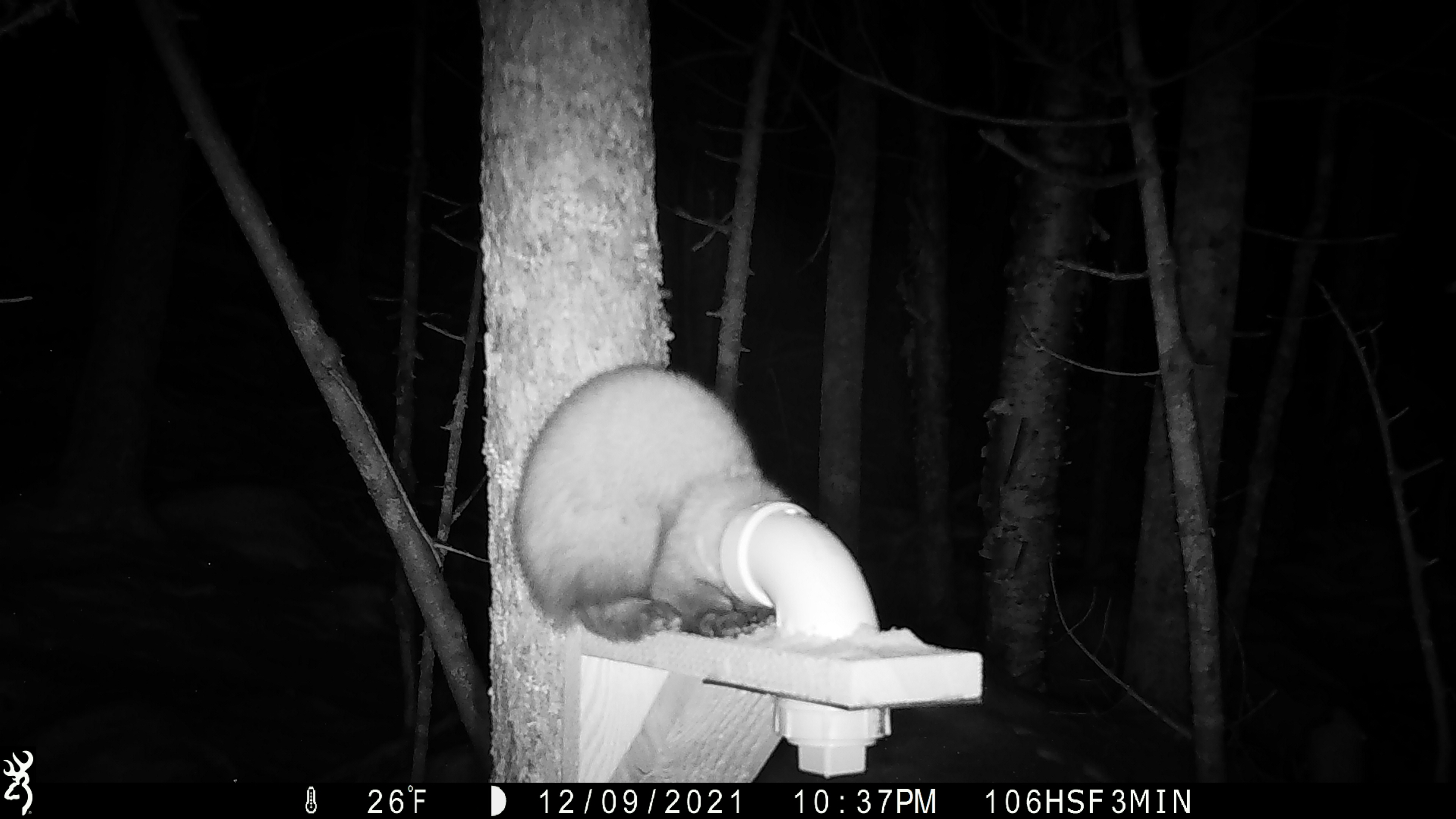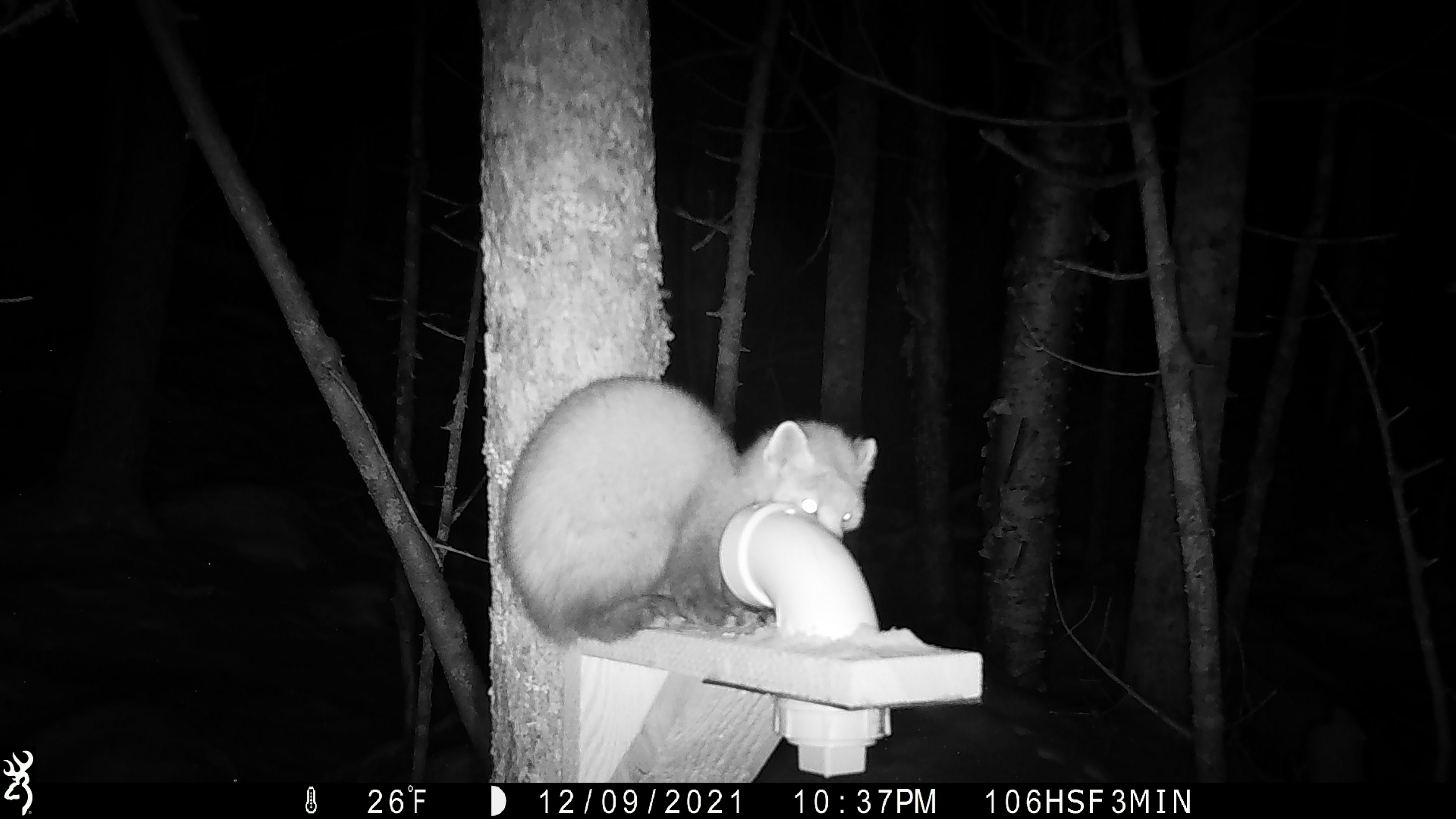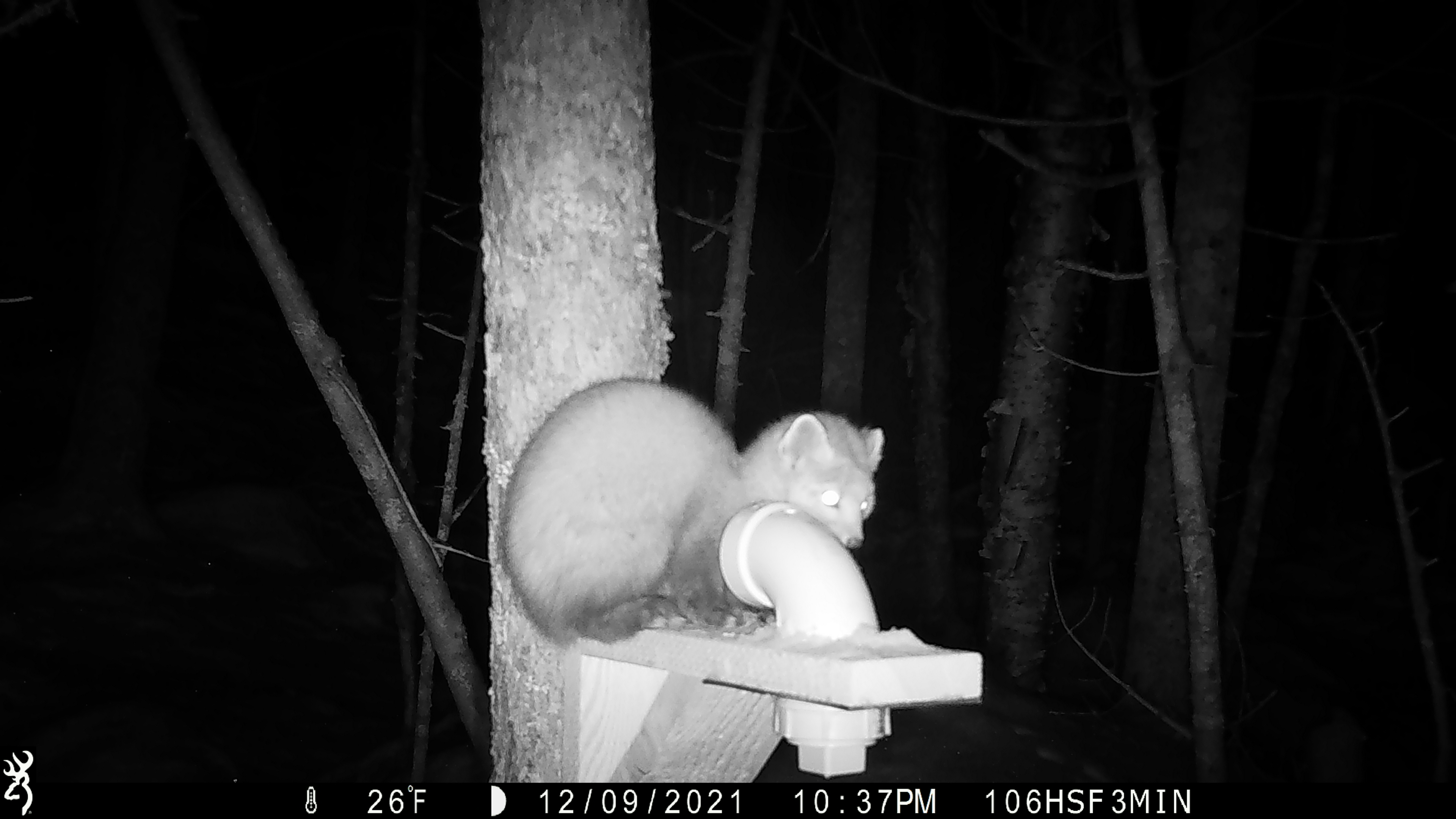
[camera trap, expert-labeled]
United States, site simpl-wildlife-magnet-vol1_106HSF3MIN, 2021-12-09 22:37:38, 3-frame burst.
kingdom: Animalia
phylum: Chordata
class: Mammalia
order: Carnivora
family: Mustelidae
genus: Martes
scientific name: Martes americana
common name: american marten